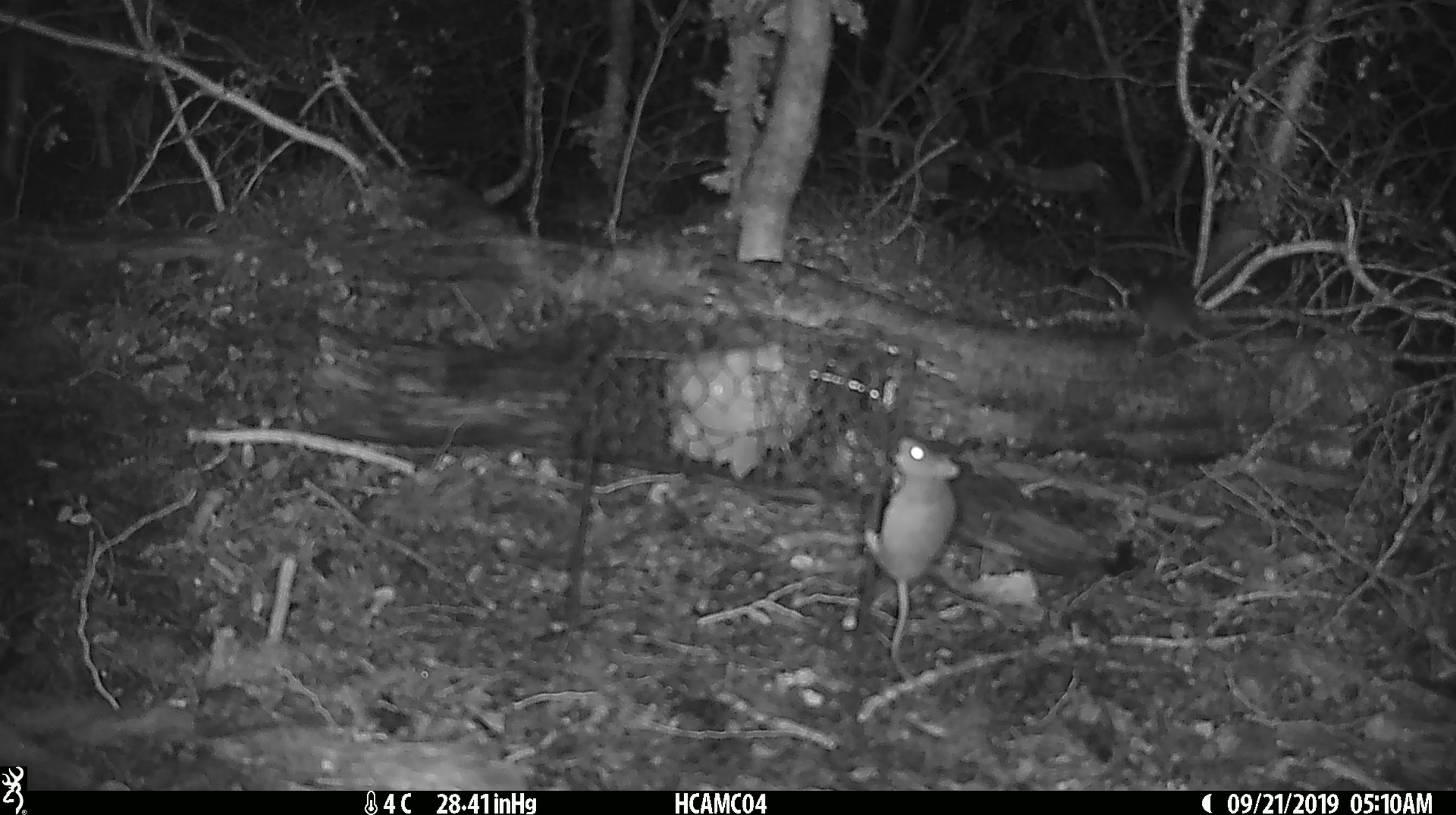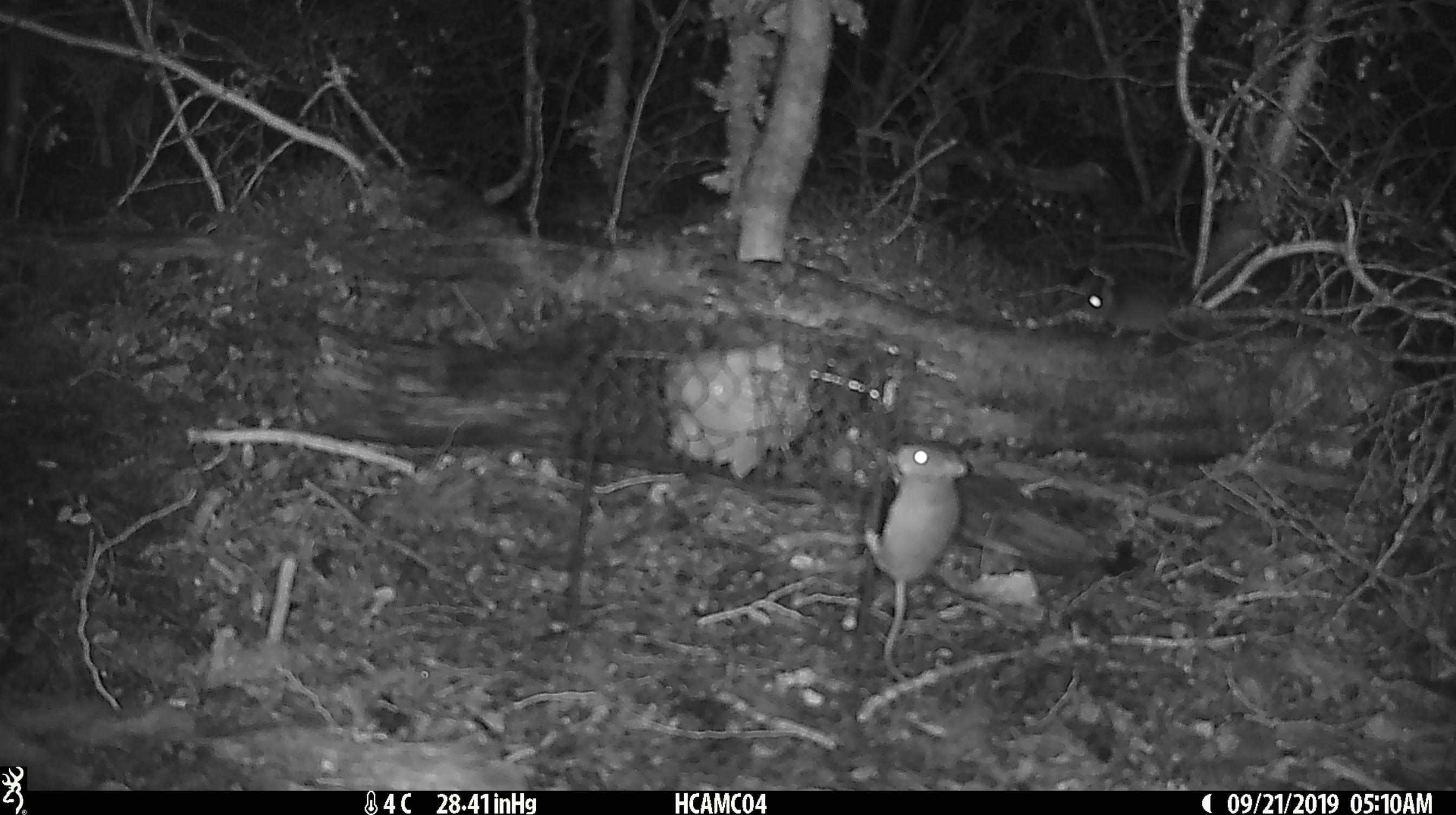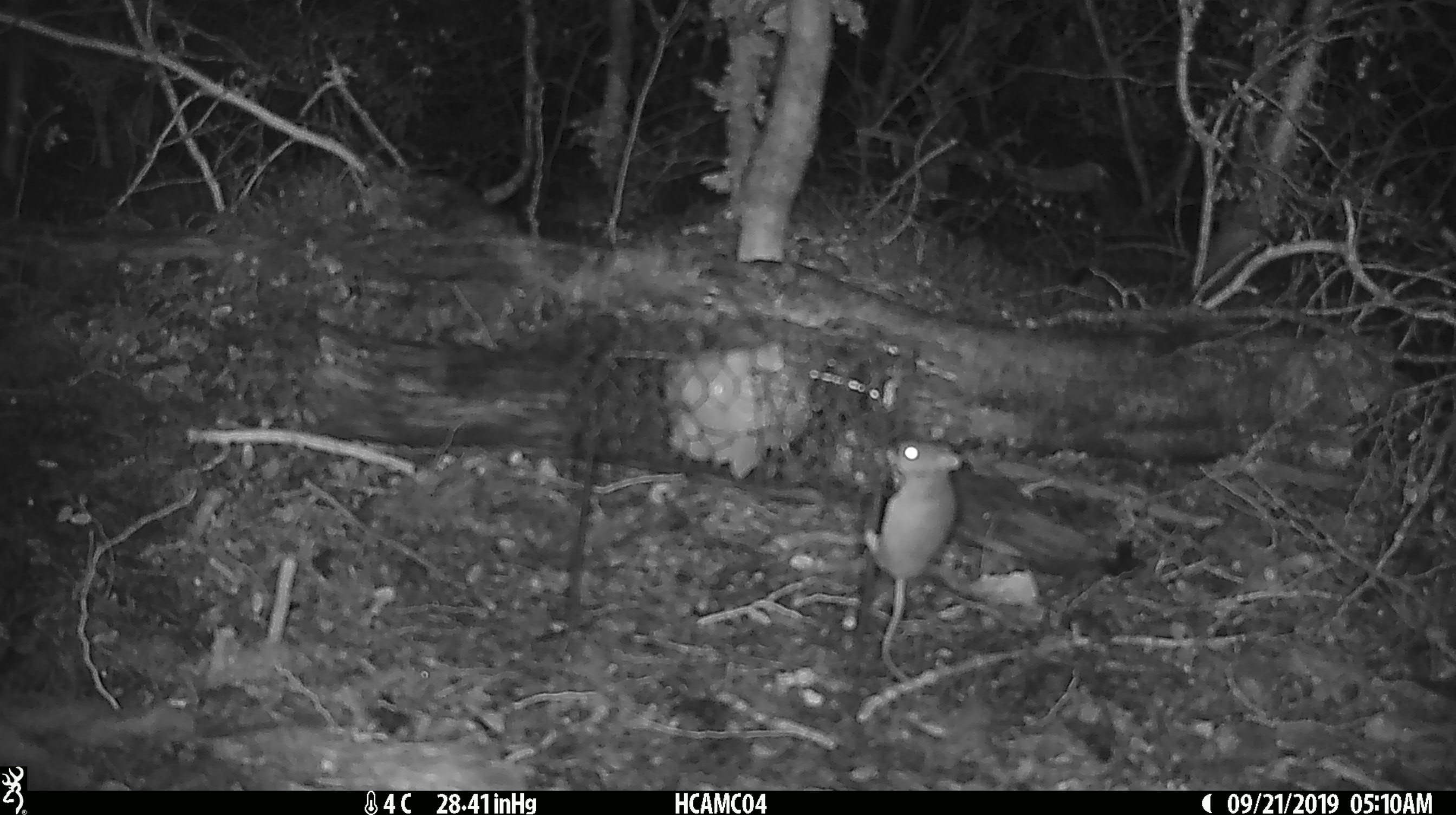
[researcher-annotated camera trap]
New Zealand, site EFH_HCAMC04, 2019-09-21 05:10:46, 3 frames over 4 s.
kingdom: Animalia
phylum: Chordata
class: Mammalia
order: Rodentia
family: Muridae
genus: Mus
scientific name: Mus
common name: mouse